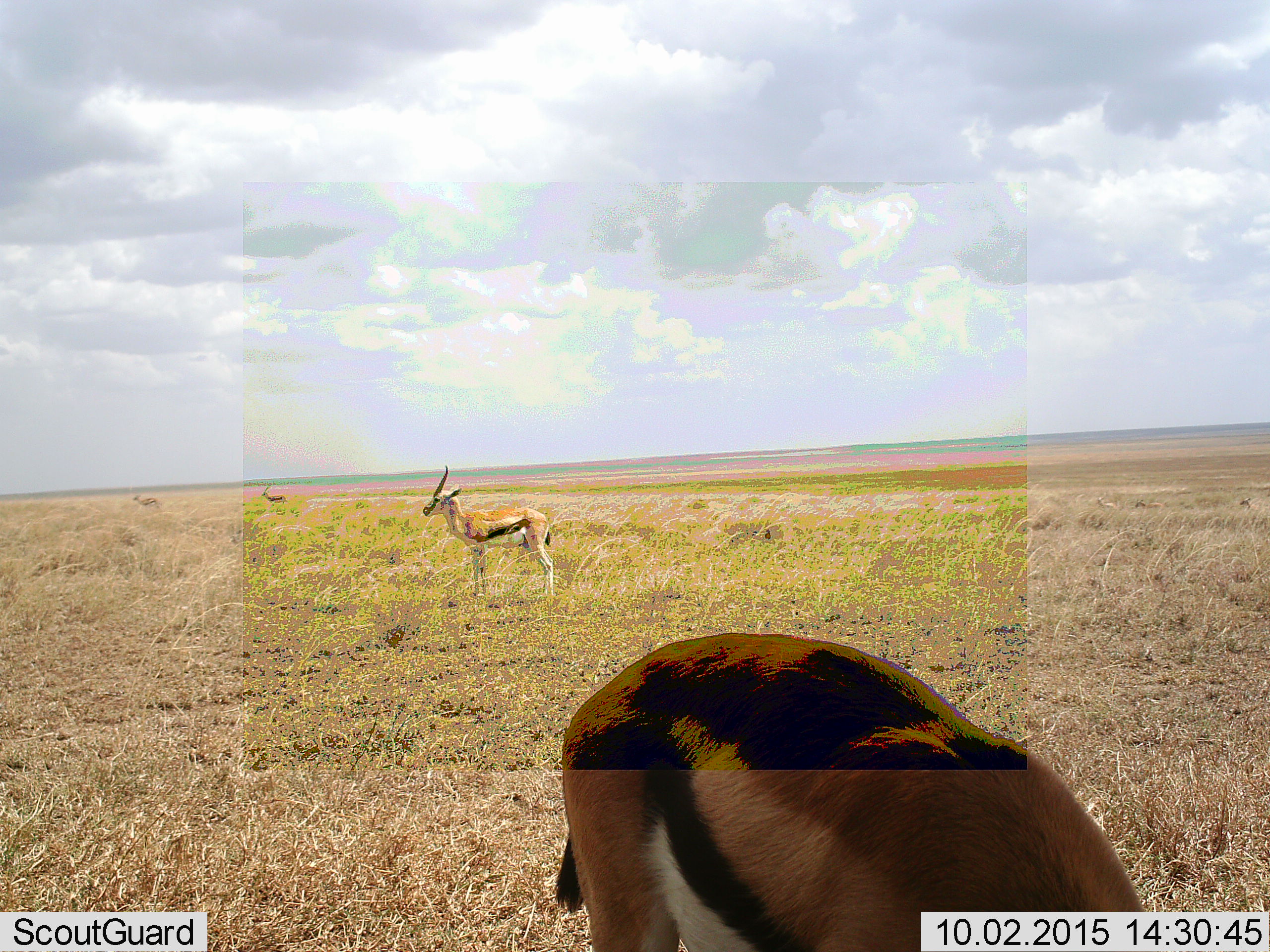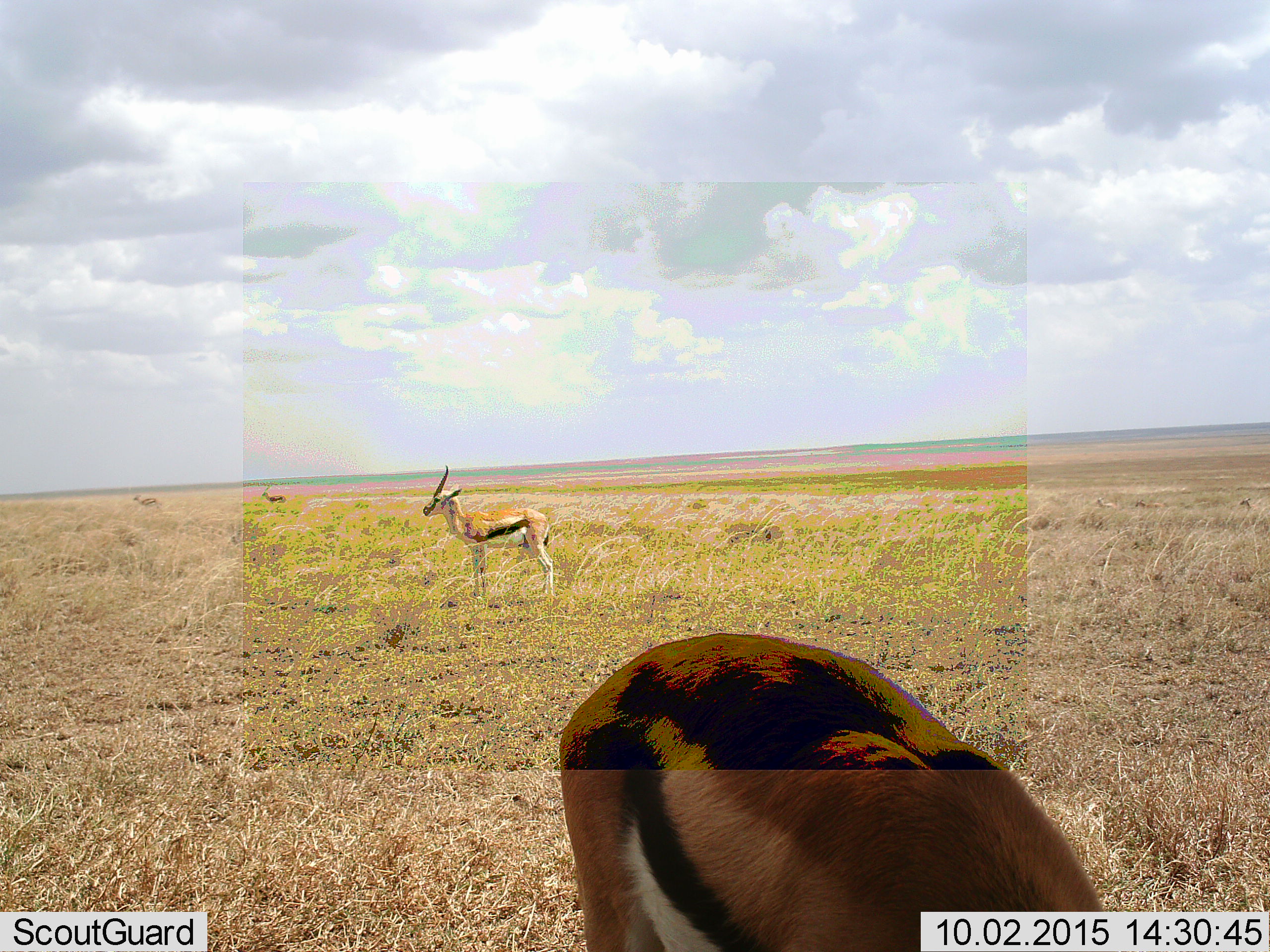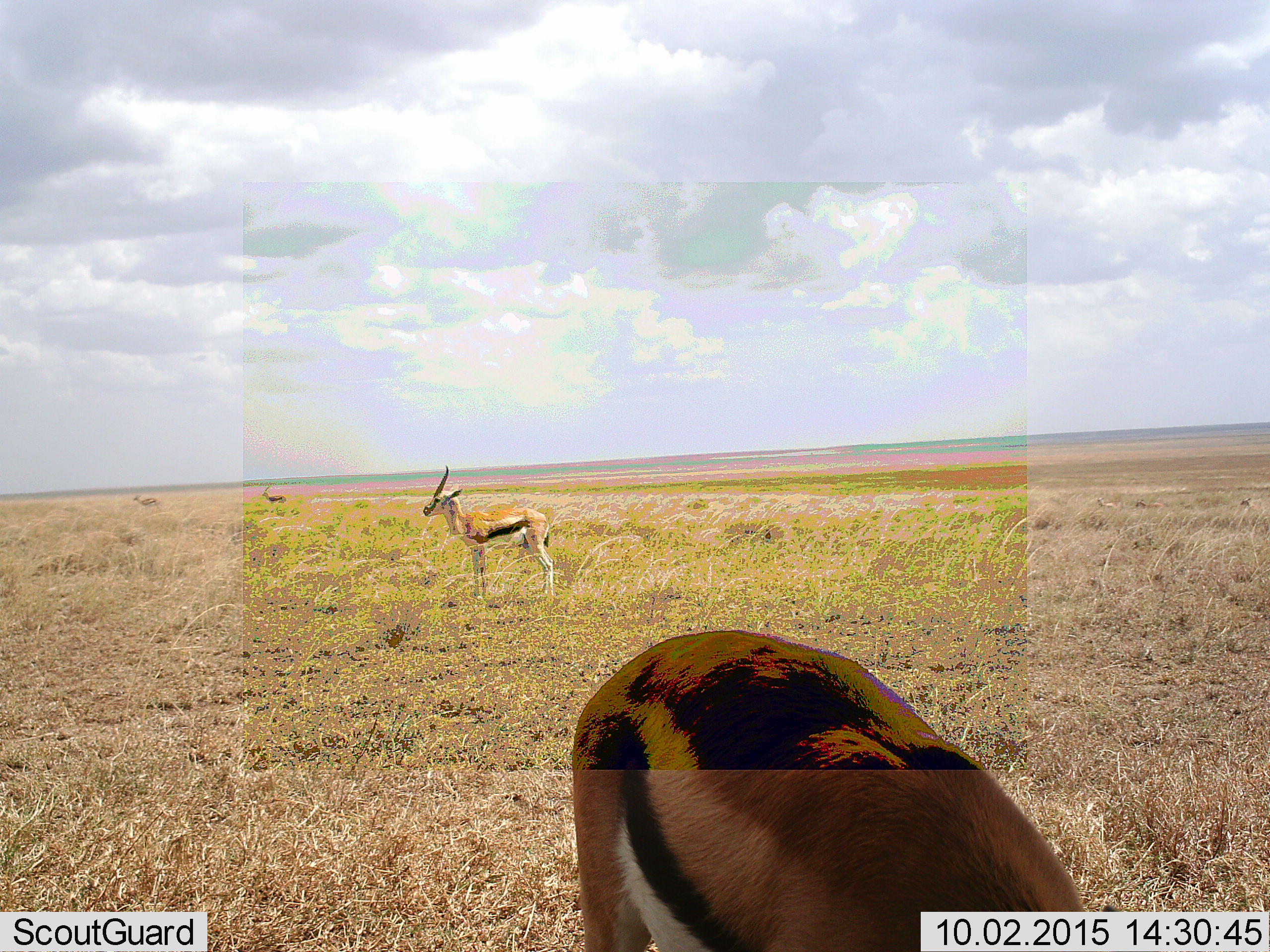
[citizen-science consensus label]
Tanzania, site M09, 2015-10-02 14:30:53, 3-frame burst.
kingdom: Animalia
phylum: Chordata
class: Mammalia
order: Artiodactyla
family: Bovidae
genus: Eudorcas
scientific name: Eudorcas thomsonii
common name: thomson's gazelle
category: gazellethomsons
Gazellethomsons (thomson's gazelle) (Eudorcas thomsonii), count 4. Behavior (volunteer vote fractions): standing 67%, resting 11%, moving 22%, interacting 0%. Young present (vote fraction): 11%. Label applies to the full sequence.